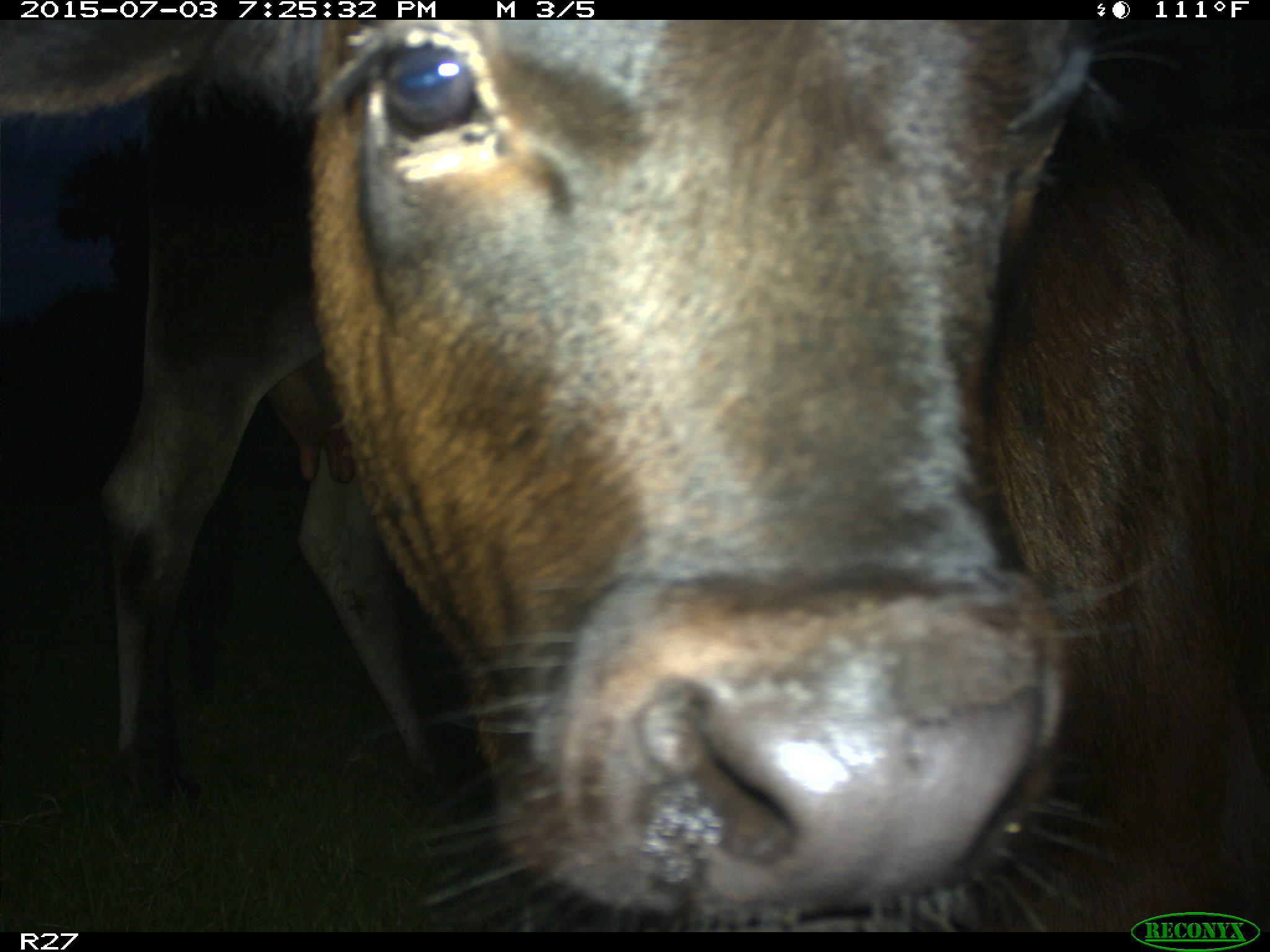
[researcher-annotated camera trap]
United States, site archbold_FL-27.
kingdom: Animalia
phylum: Chordata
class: Mammalia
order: Artiodactyla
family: Bovidae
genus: Bos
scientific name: Bos taurus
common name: domestic cow